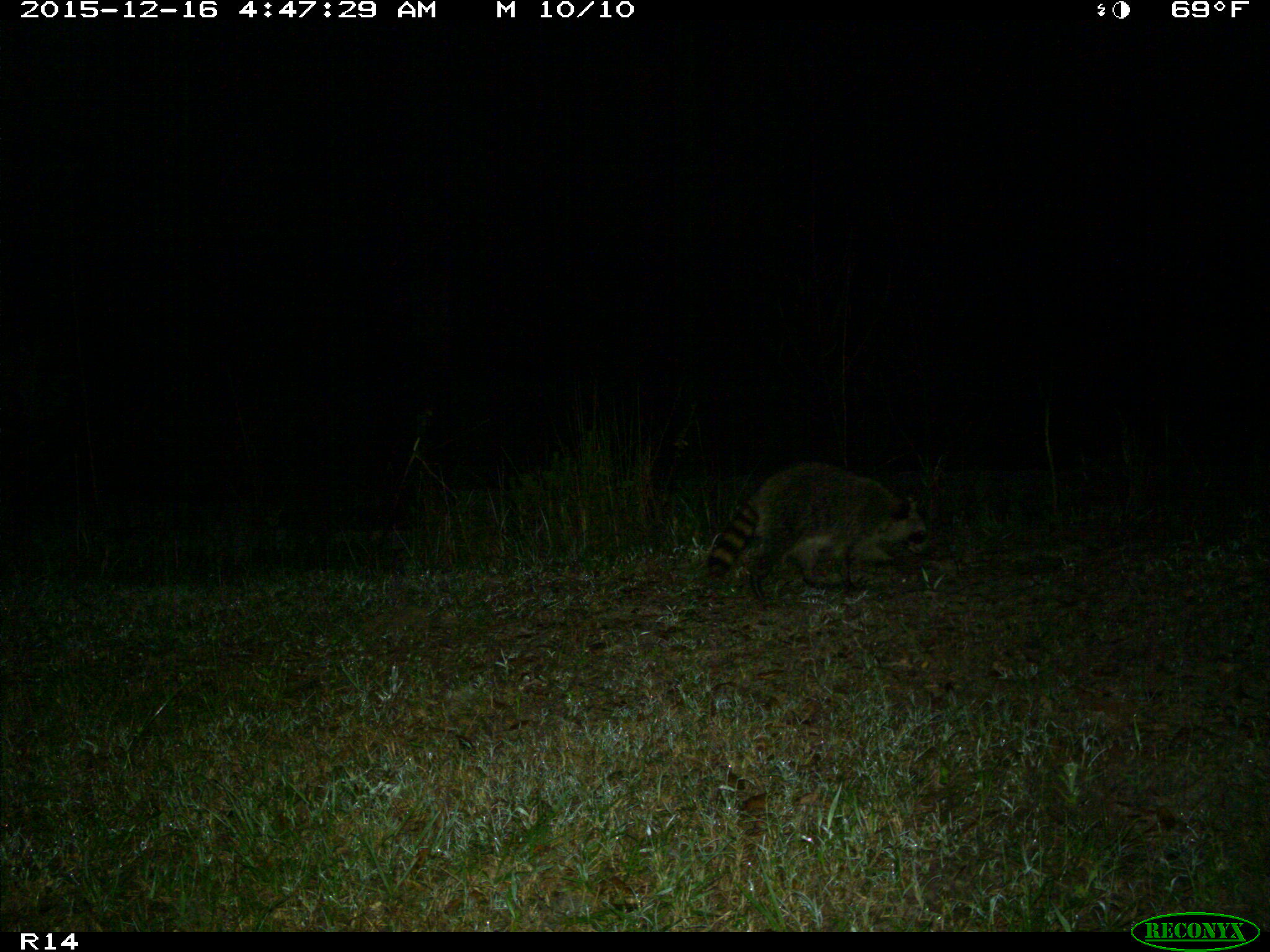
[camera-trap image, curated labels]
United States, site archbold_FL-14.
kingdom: Animalia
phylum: Chordata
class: Mammalia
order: Carnivora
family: Procyonidae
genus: Procyon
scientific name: Procyon lotor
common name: common raccoon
Procyon lotor (common raccoon).